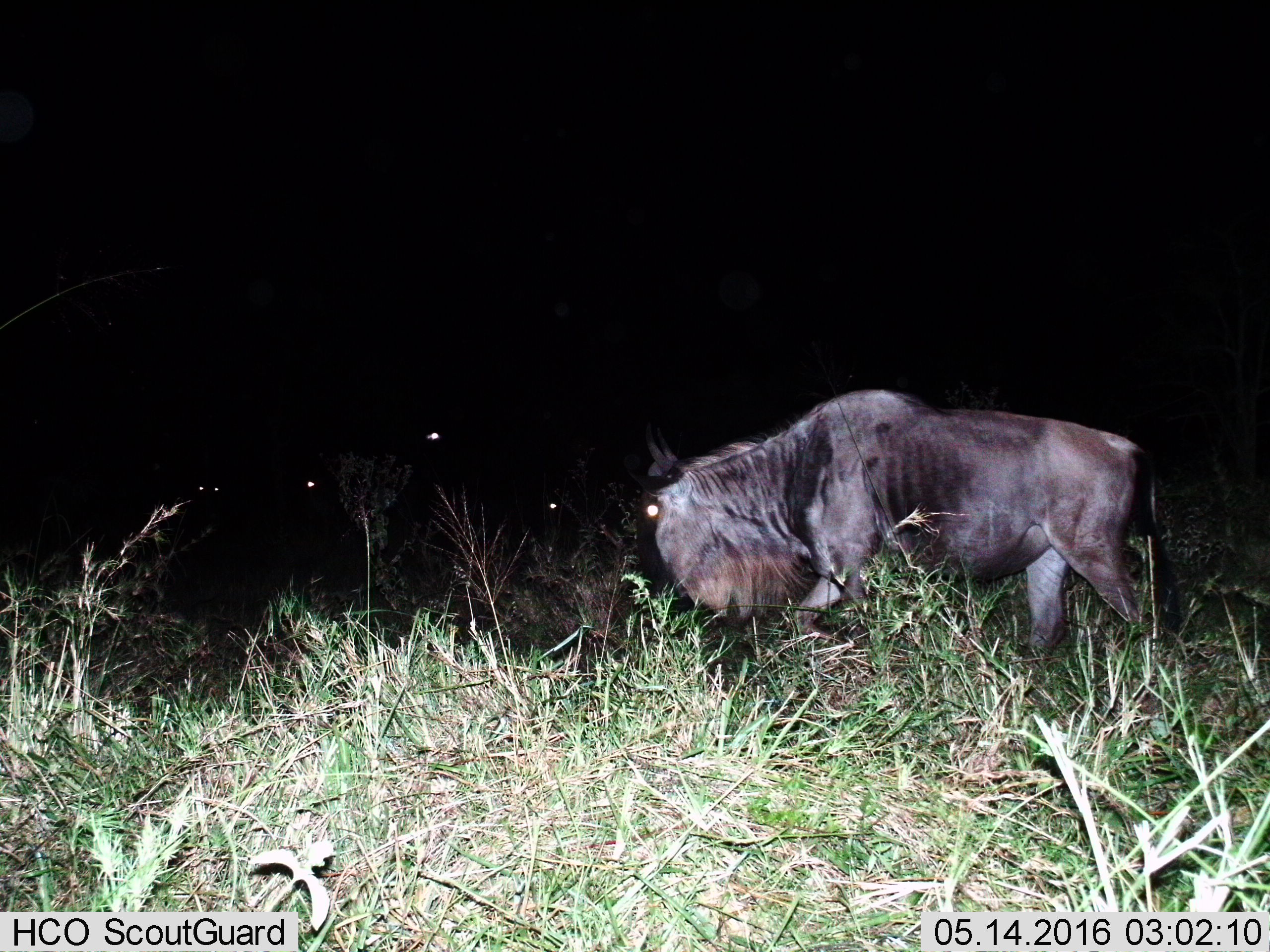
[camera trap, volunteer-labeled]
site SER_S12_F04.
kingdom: Animalia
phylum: Chordata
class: Mammalia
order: Artiodactyla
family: Bovidae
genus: Connochaetes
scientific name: Connochaetes taurinus taurinus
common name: blue wildebeest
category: wildebeestblue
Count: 1.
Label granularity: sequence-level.